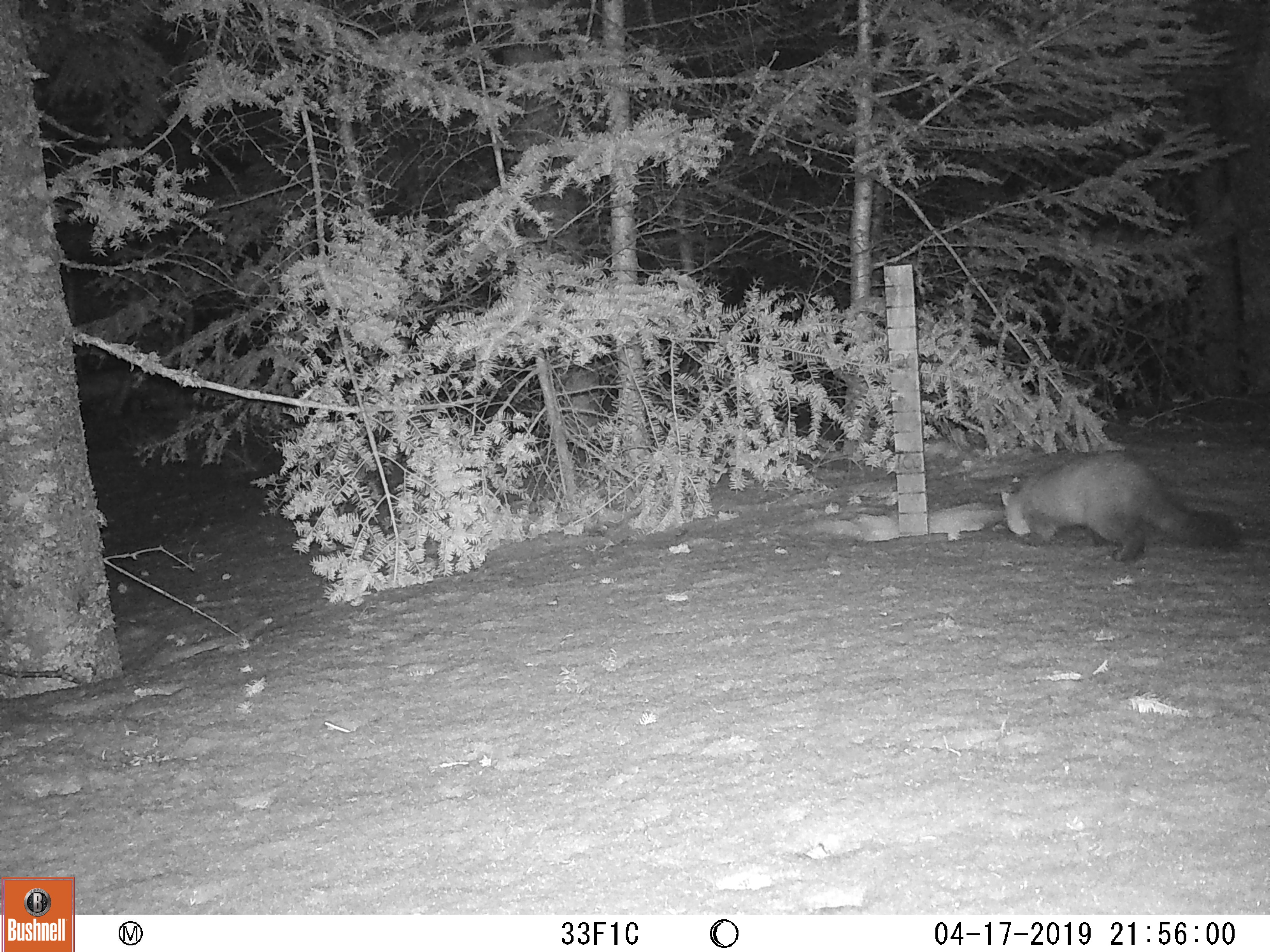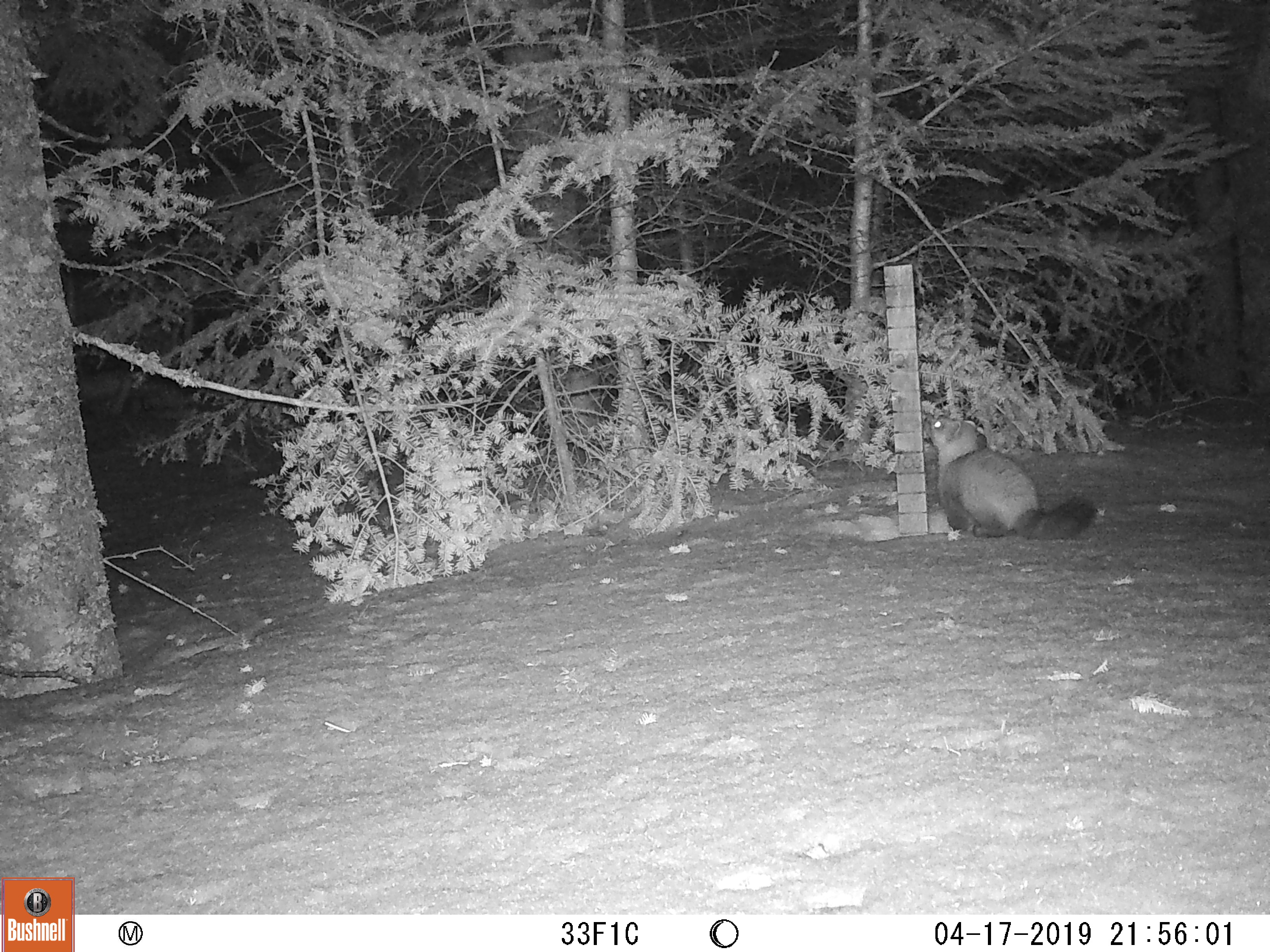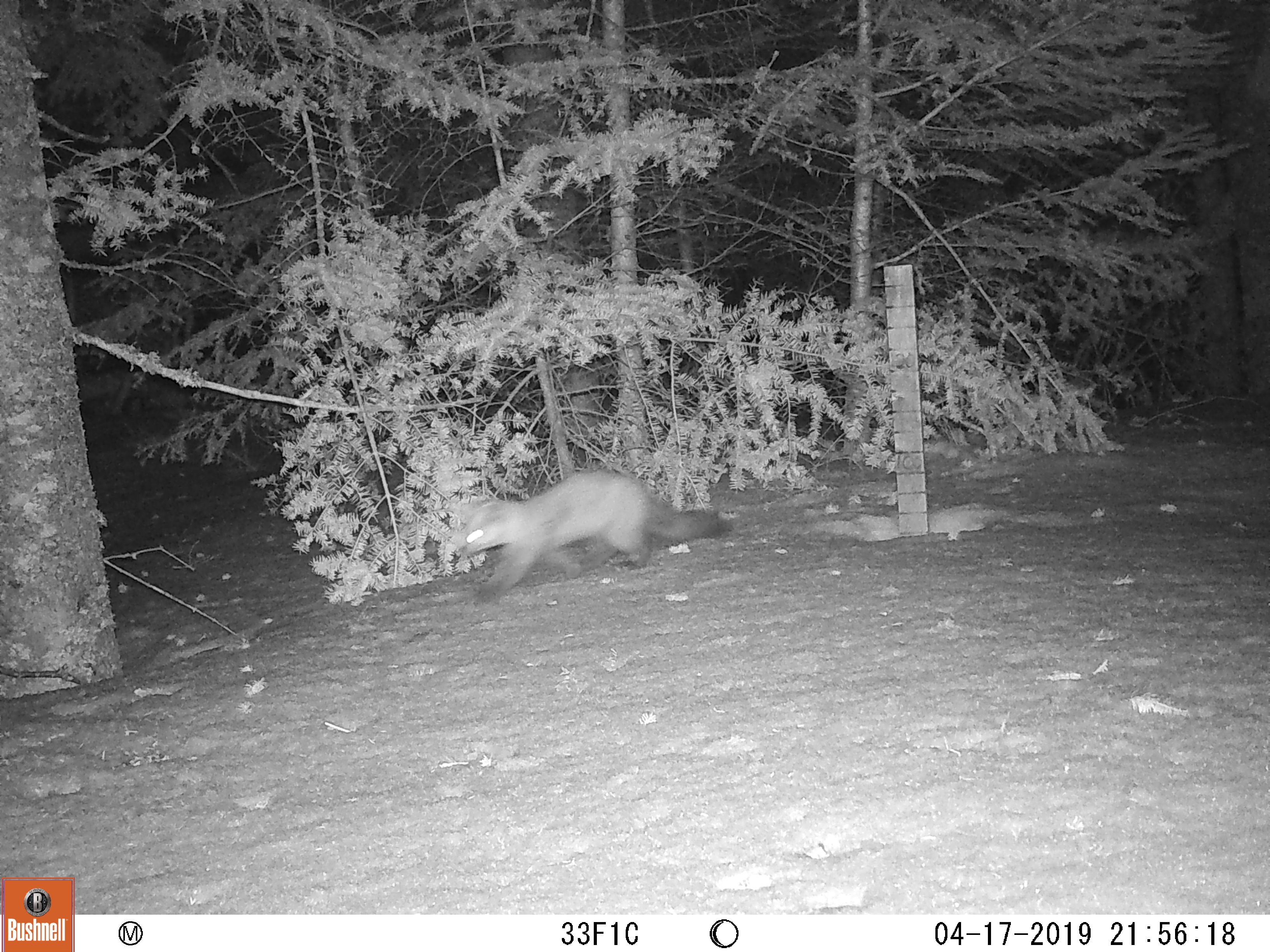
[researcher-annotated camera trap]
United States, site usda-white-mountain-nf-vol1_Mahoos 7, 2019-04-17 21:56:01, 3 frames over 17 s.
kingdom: Animalia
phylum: Chordata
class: Mammalia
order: Carnivora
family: Mustelidae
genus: Martes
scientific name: Martes americana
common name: american marten